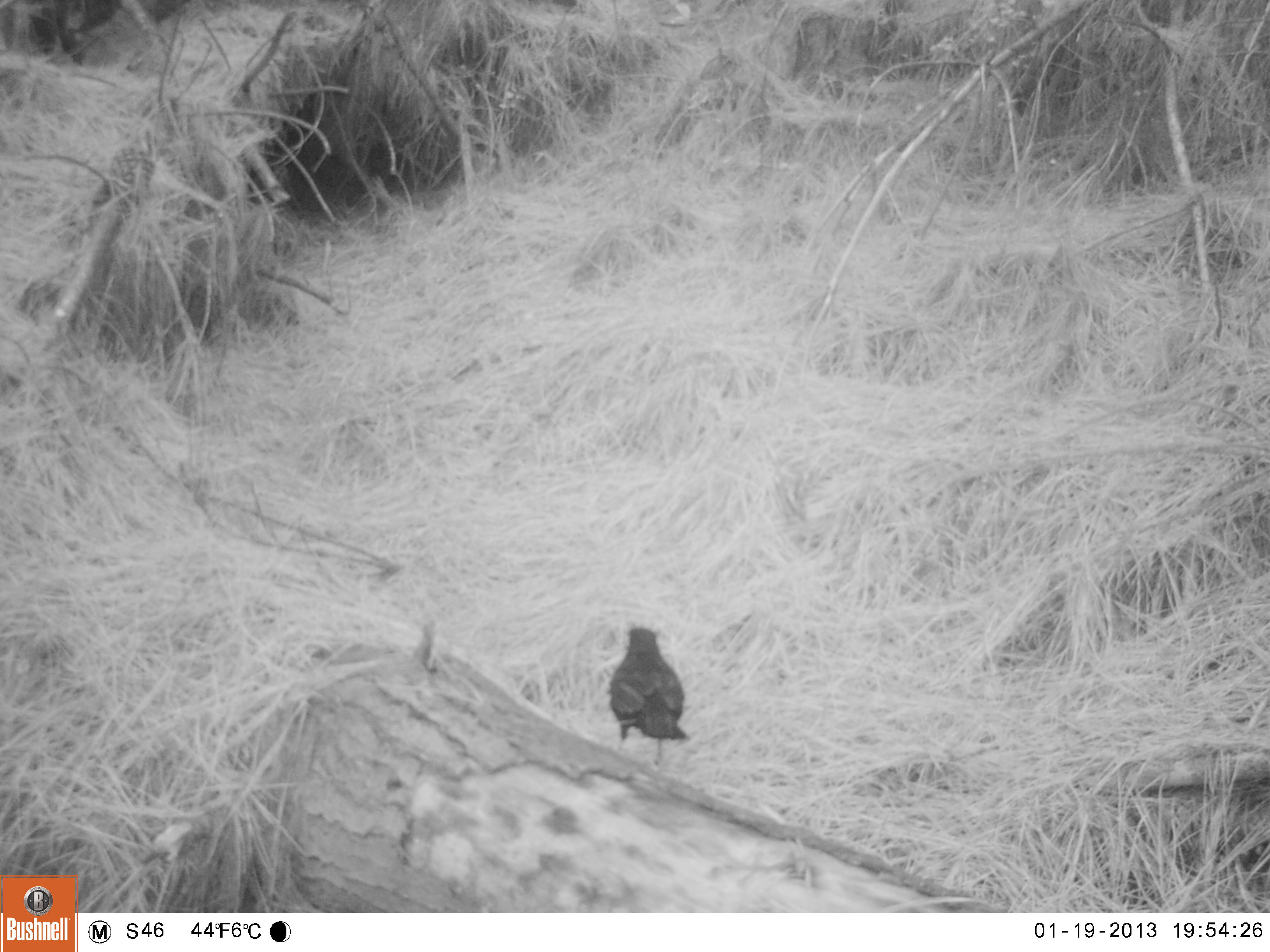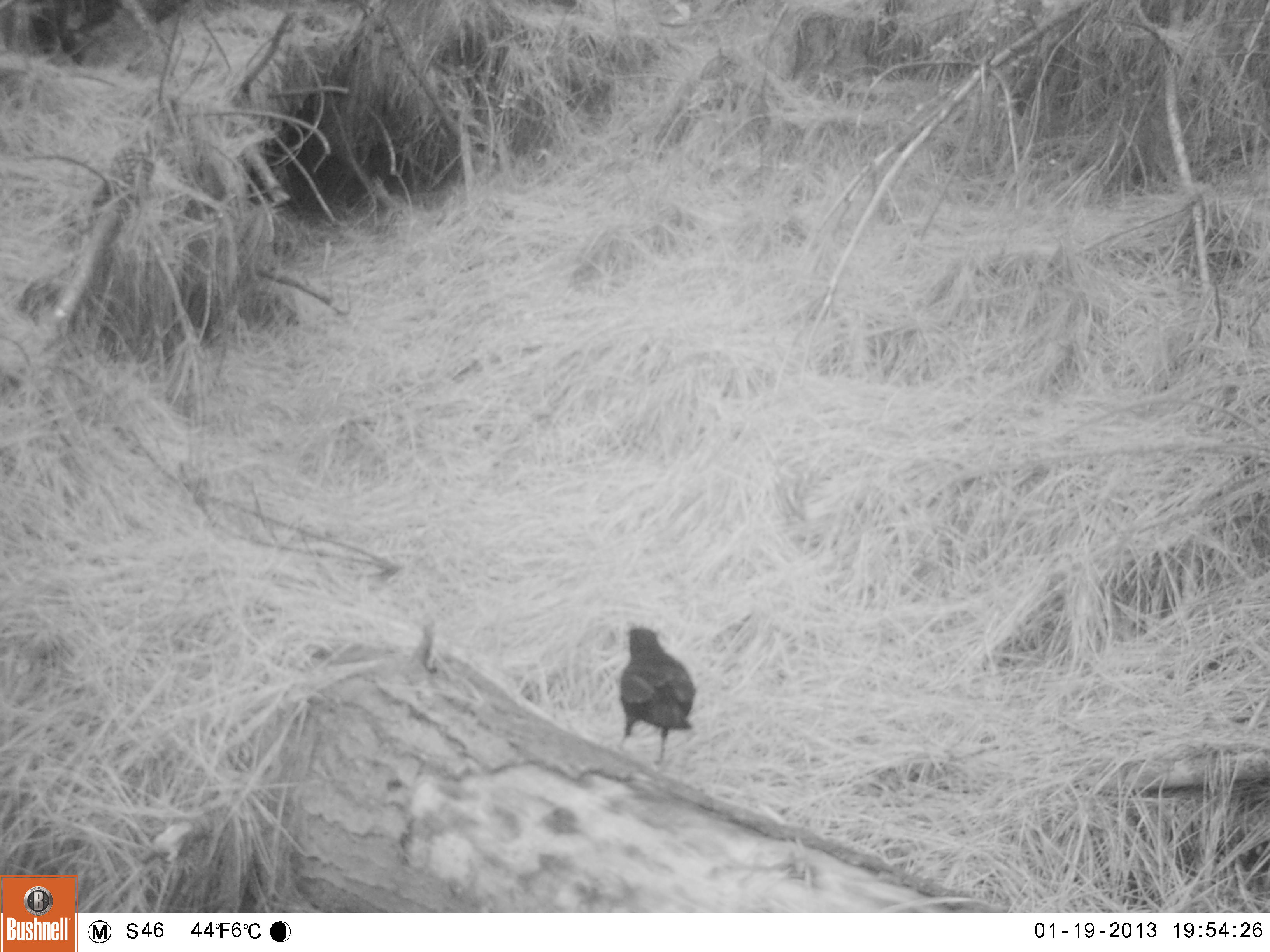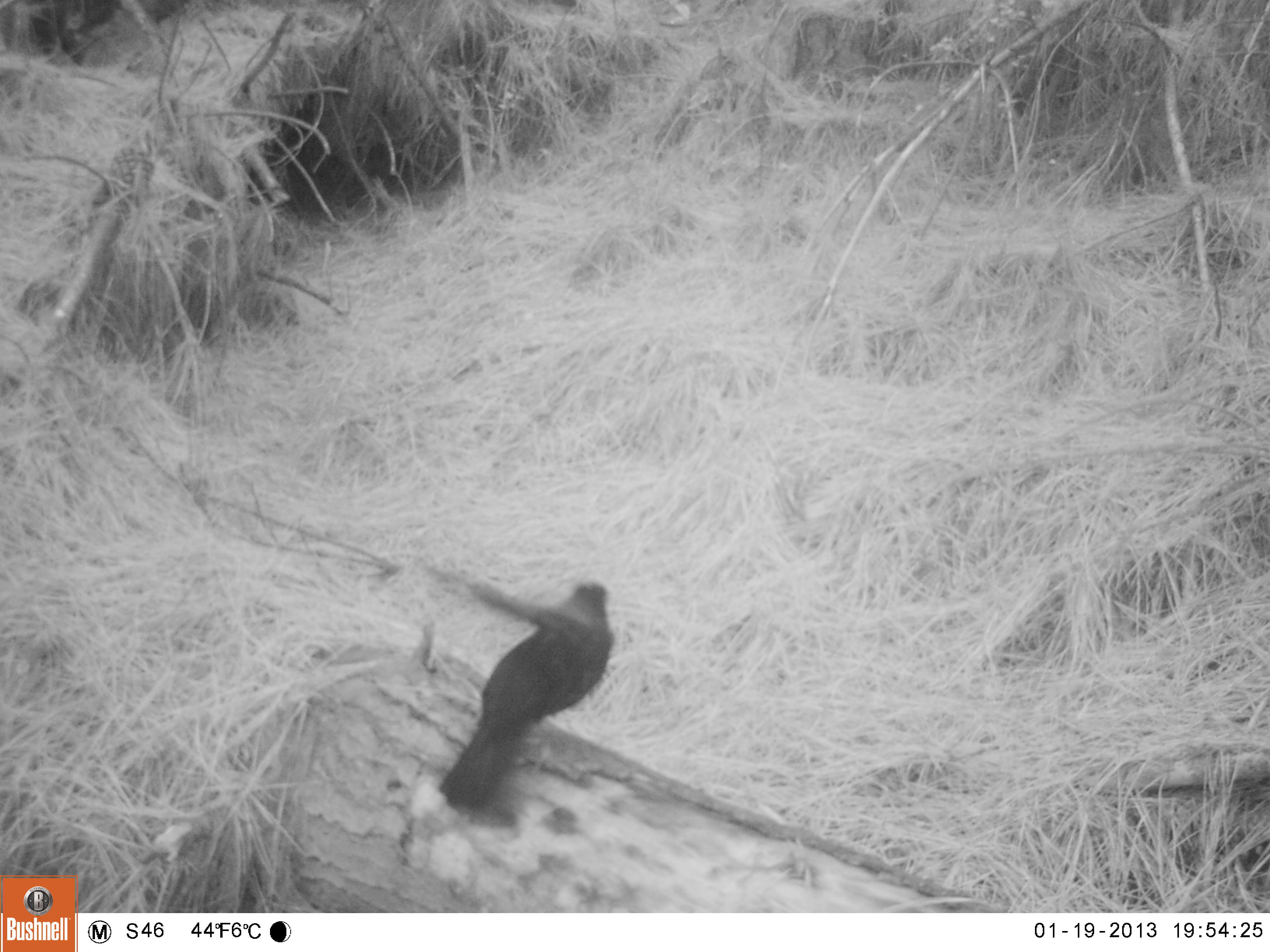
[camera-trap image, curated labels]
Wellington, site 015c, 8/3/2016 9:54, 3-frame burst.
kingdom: Animalia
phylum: Chordata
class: Aves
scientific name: Aves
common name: bird